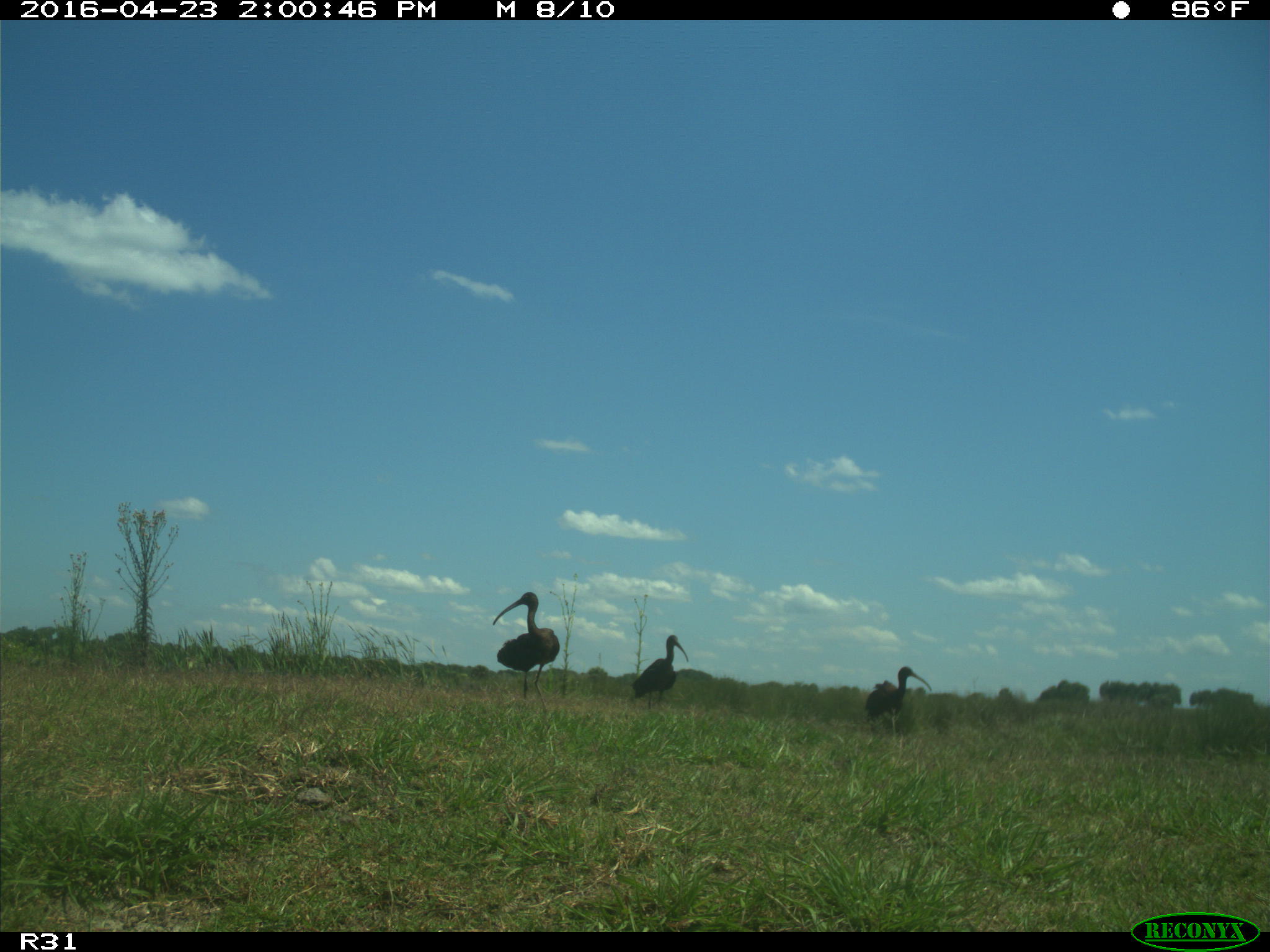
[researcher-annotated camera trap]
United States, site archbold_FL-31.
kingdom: Animalia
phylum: Chordata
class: Aves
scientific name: Aves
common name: birds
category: unidentified bird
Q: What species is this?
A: Unidentified bird (birds) (Aves).